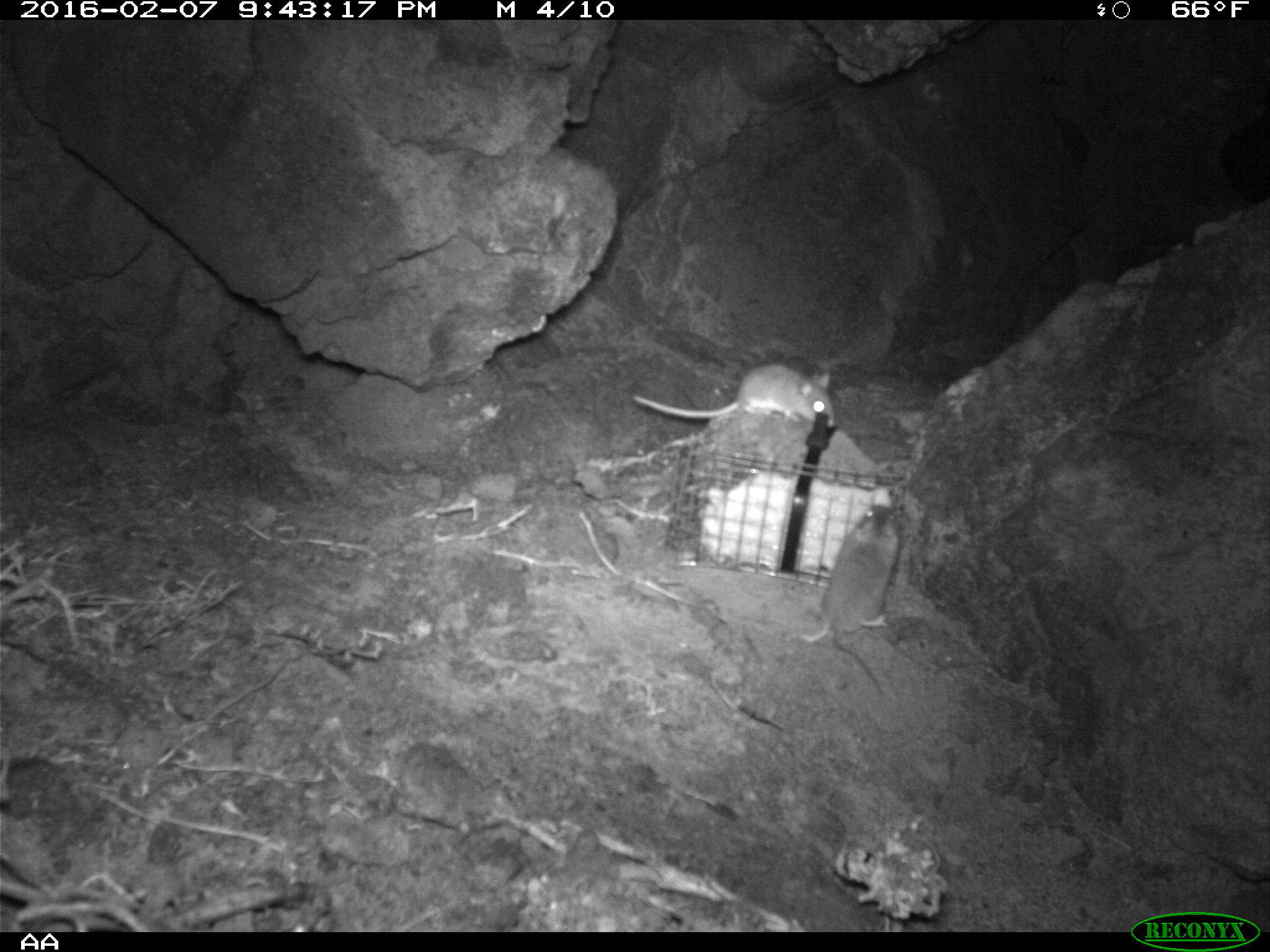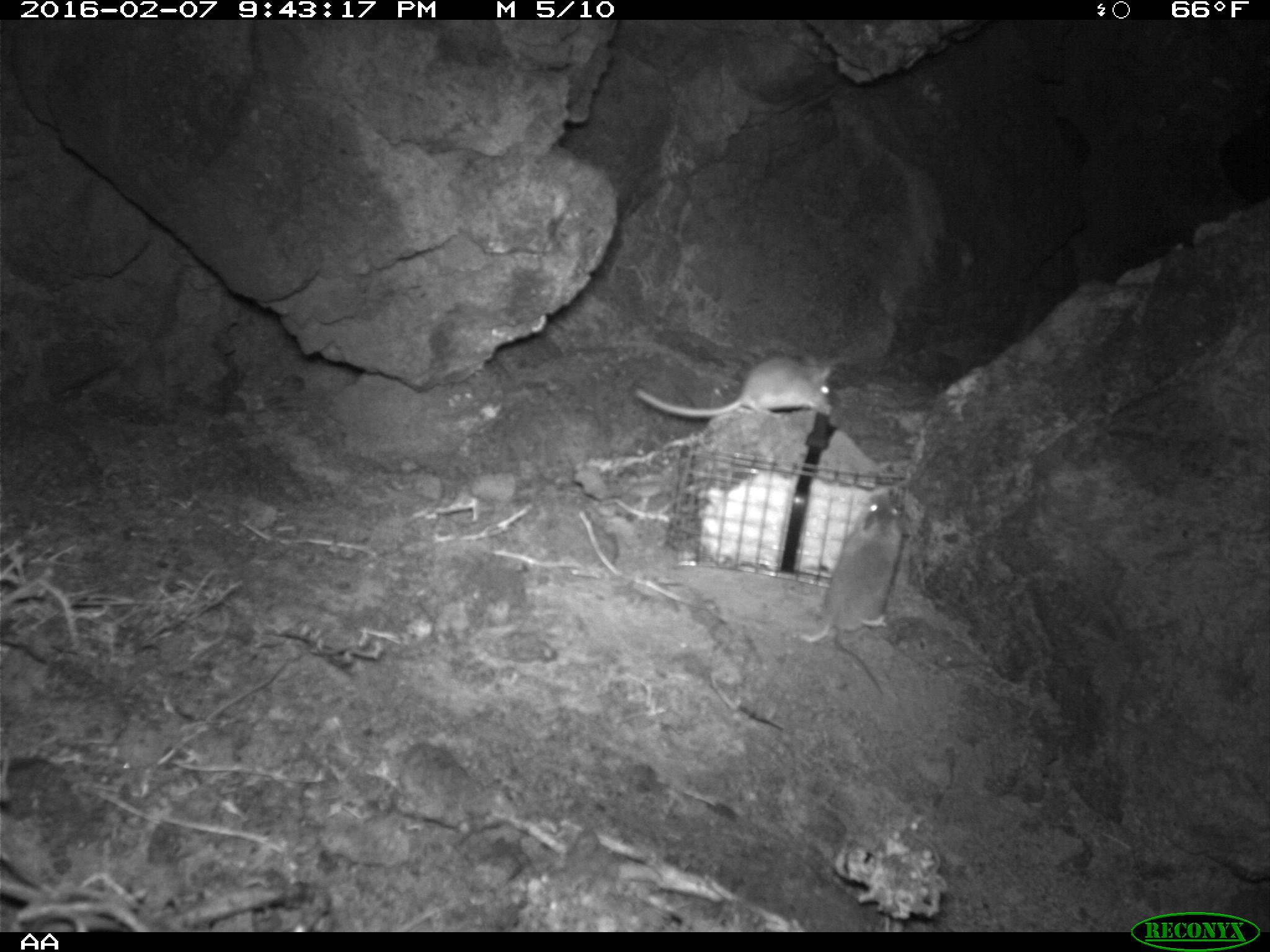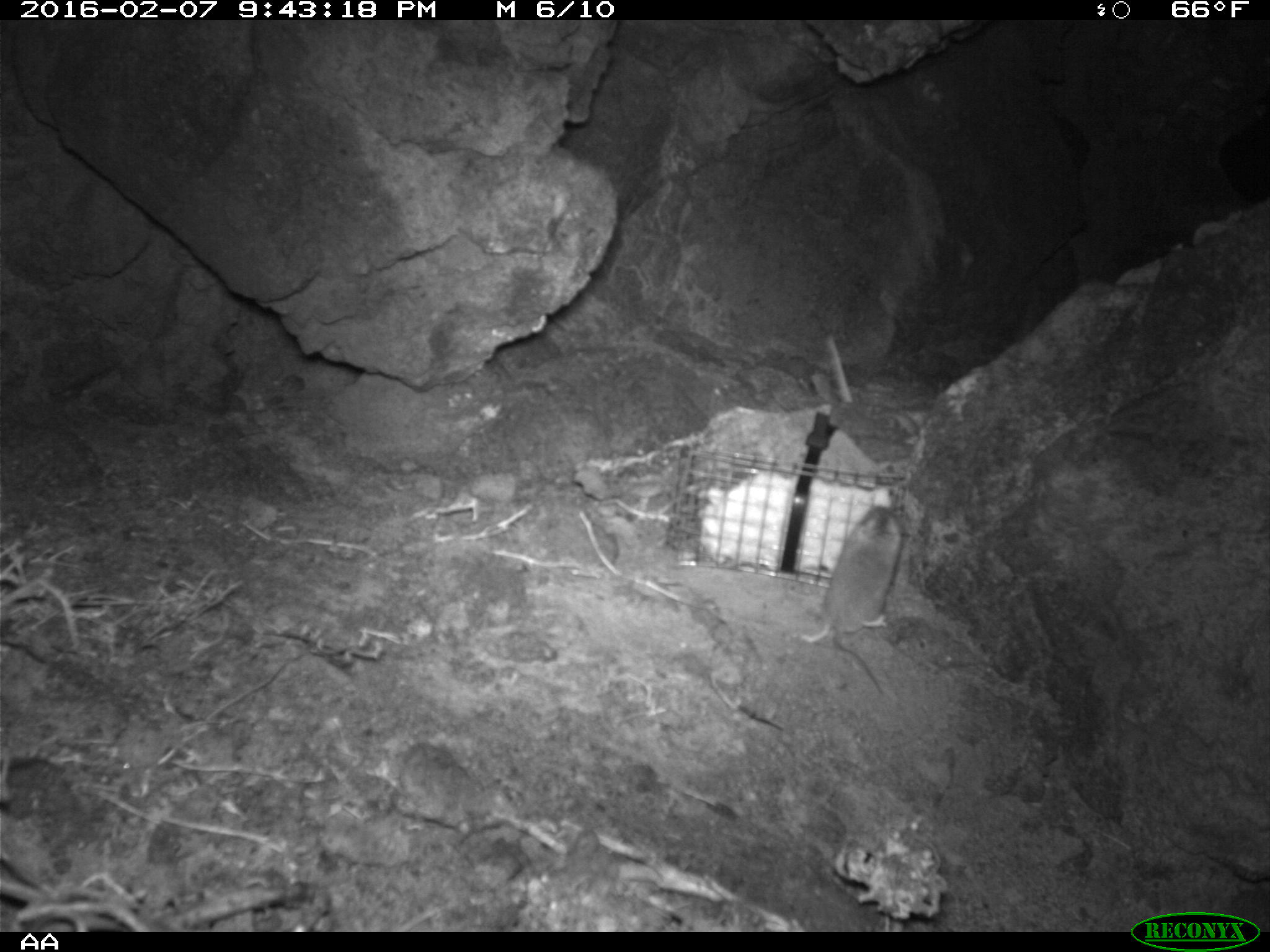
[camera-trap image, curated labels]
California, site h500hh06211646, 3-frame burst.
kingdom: Animalia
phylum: Chordata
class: Mammalia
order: Rodentia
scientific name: Rodentia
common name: rodent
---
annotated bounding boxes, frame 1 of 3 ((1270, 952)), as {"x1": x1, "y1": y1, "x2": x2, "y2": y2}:
rodent: {"x1": 799, "y1": 498, "x2": 904, "y2": 697}; {"x1": 626, "y1": 360, "x2": 838, "y2": 421}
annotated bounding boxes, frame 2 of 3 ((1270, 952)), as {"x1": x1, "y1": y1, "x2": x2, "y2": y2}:
rodent: {"x1": 797, "y1": 488, "x2": 905, "y2": 694}; {"x1": 634, "y1": 352, "x2": 834, "y2": 418}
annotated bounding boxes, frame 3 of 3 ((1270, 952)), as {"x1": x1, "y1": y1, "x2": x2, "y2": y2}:
rodent: {"x1": 788, "y1": 508, "x2": 905, "y2": 700}